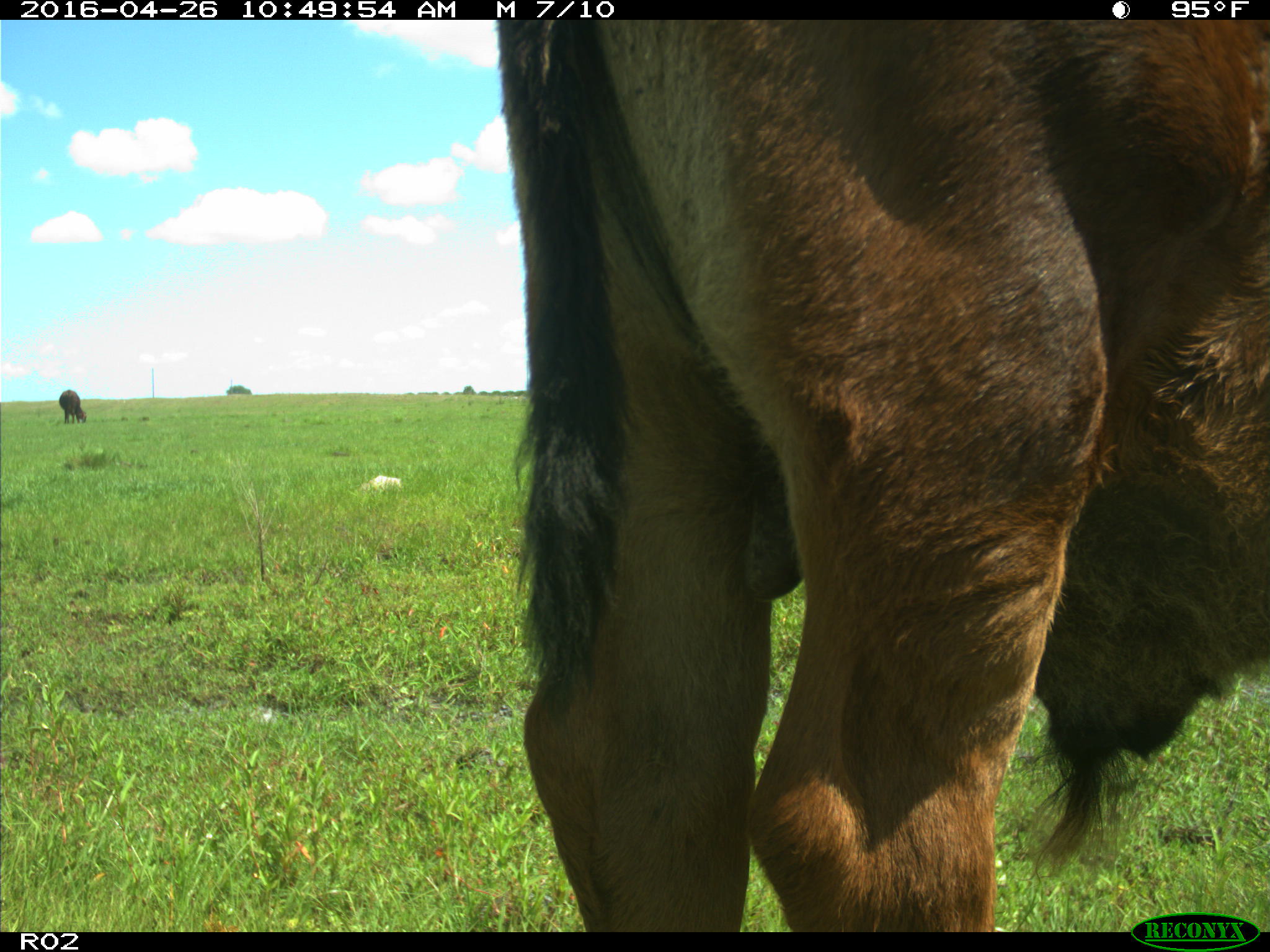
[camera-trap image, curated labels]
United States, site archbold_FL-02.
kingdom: Animalia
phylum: Chordata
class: Mammalia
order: Artiodactyla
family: Bovidae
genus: Bos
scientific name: Bos taurus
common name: domestic cow